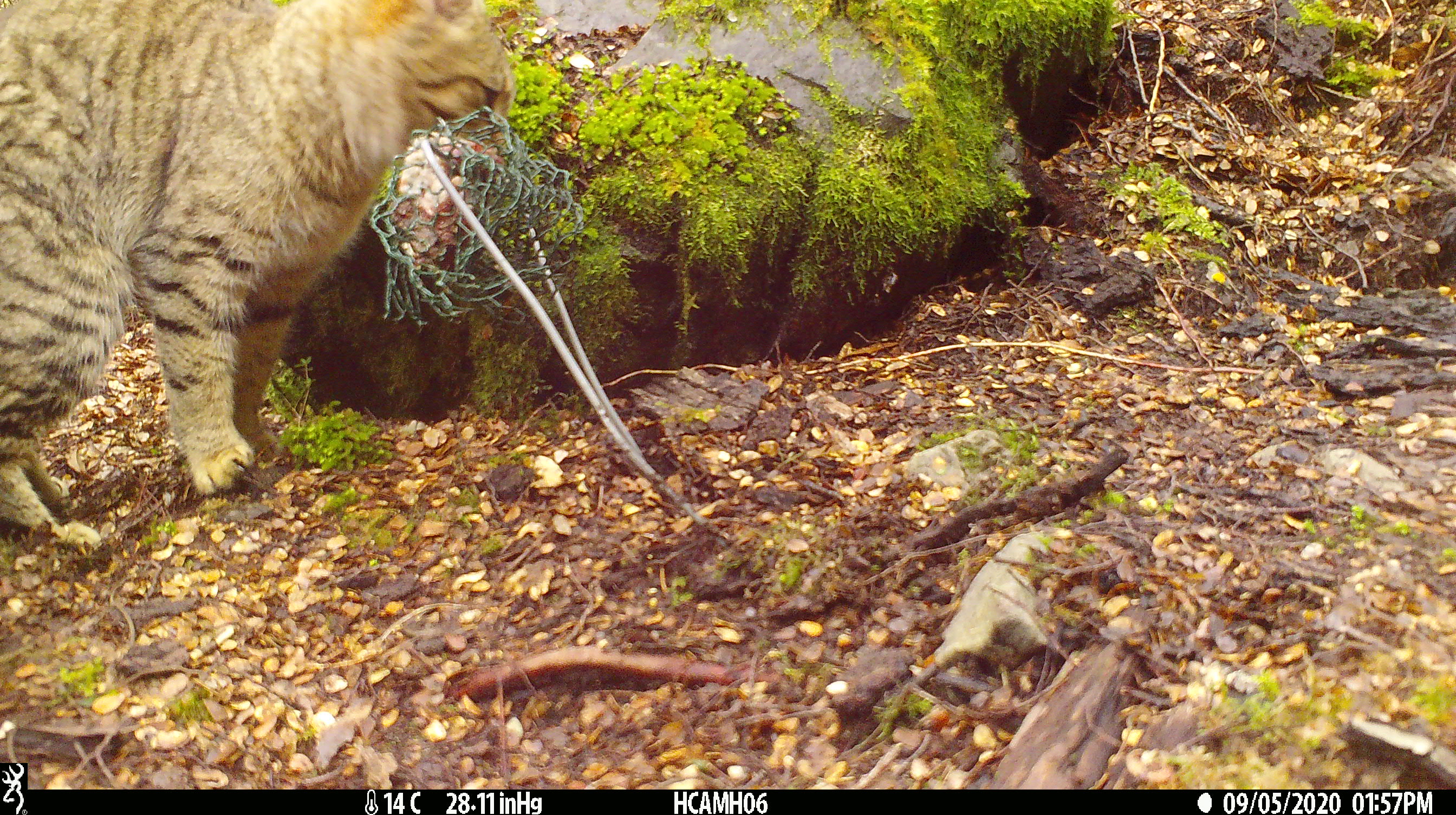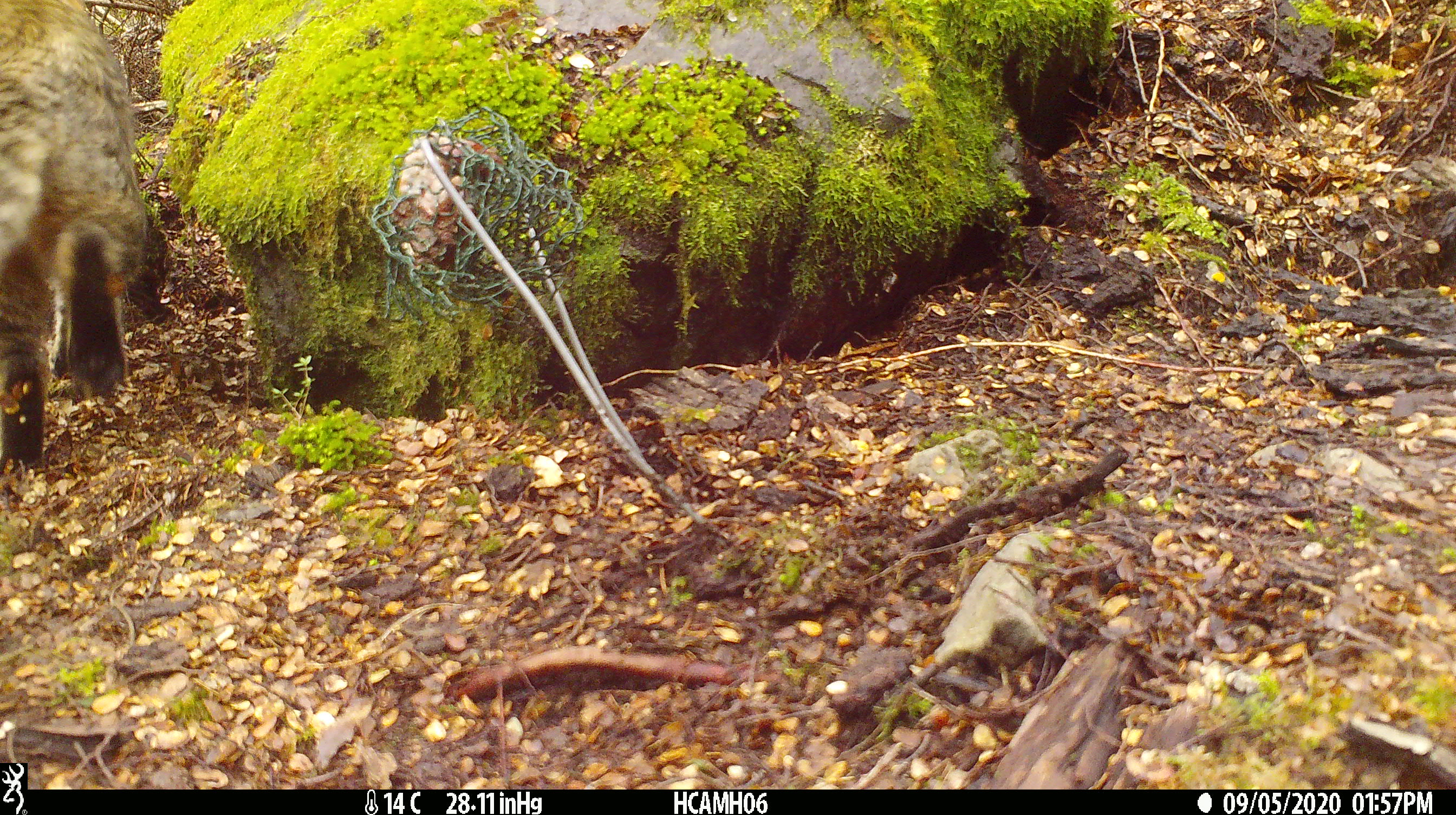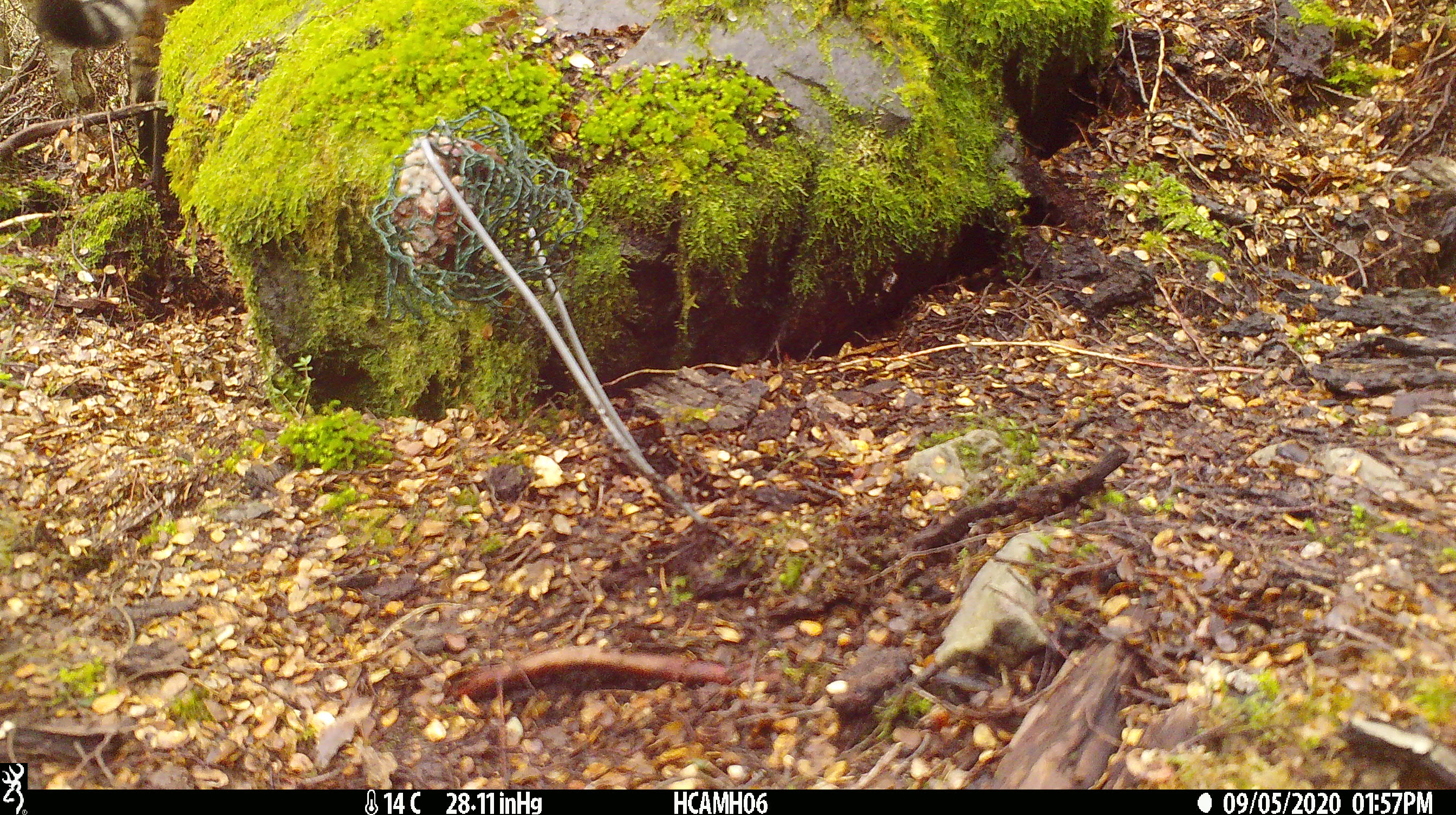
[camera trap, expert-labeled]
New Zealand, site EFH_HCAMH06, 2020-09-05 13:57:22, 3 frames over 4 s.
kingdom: Animalia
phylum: Chordata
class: Mammalia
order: Carnivora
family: Felidae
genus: Felis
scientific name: Felis catus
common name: domestic cat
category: cat